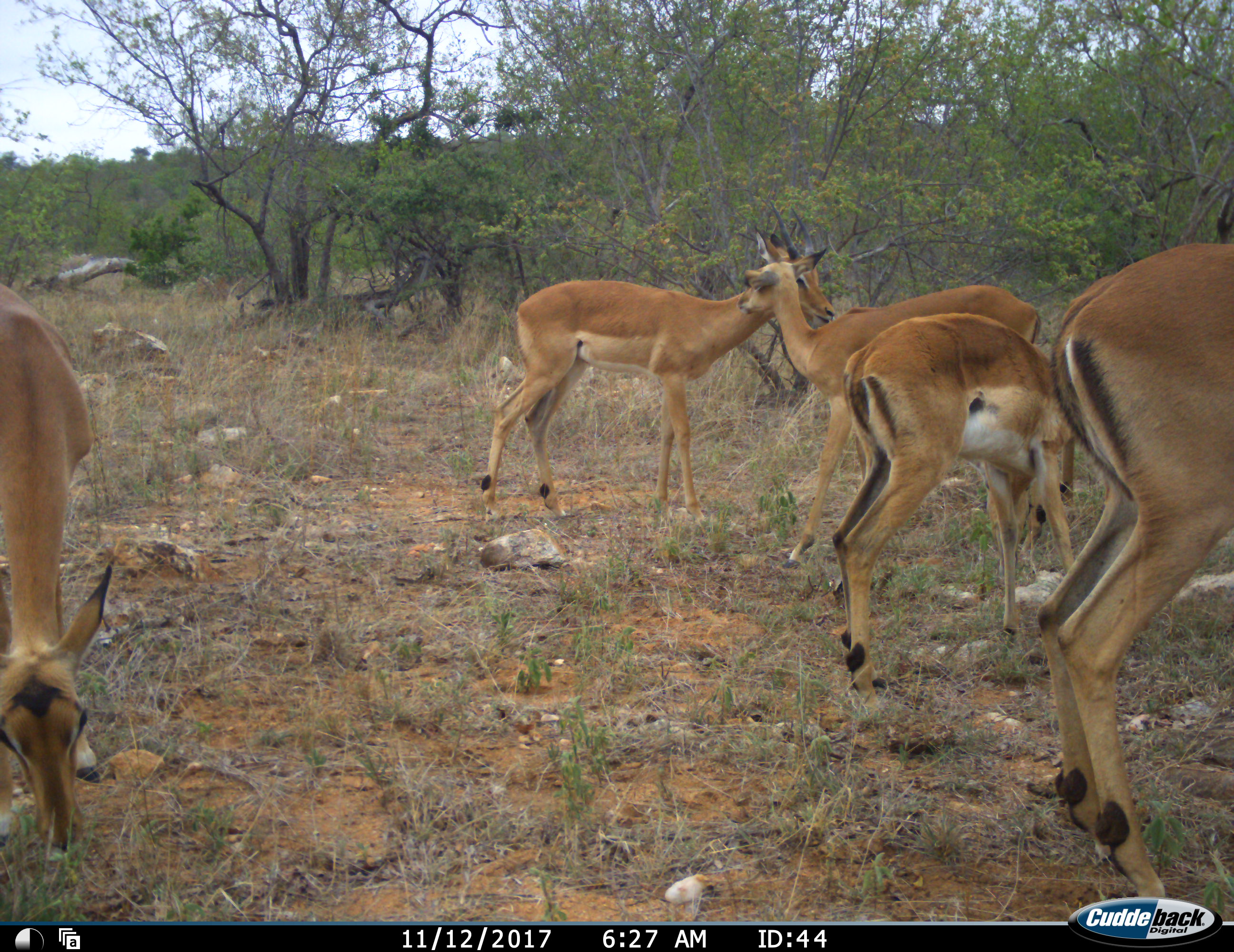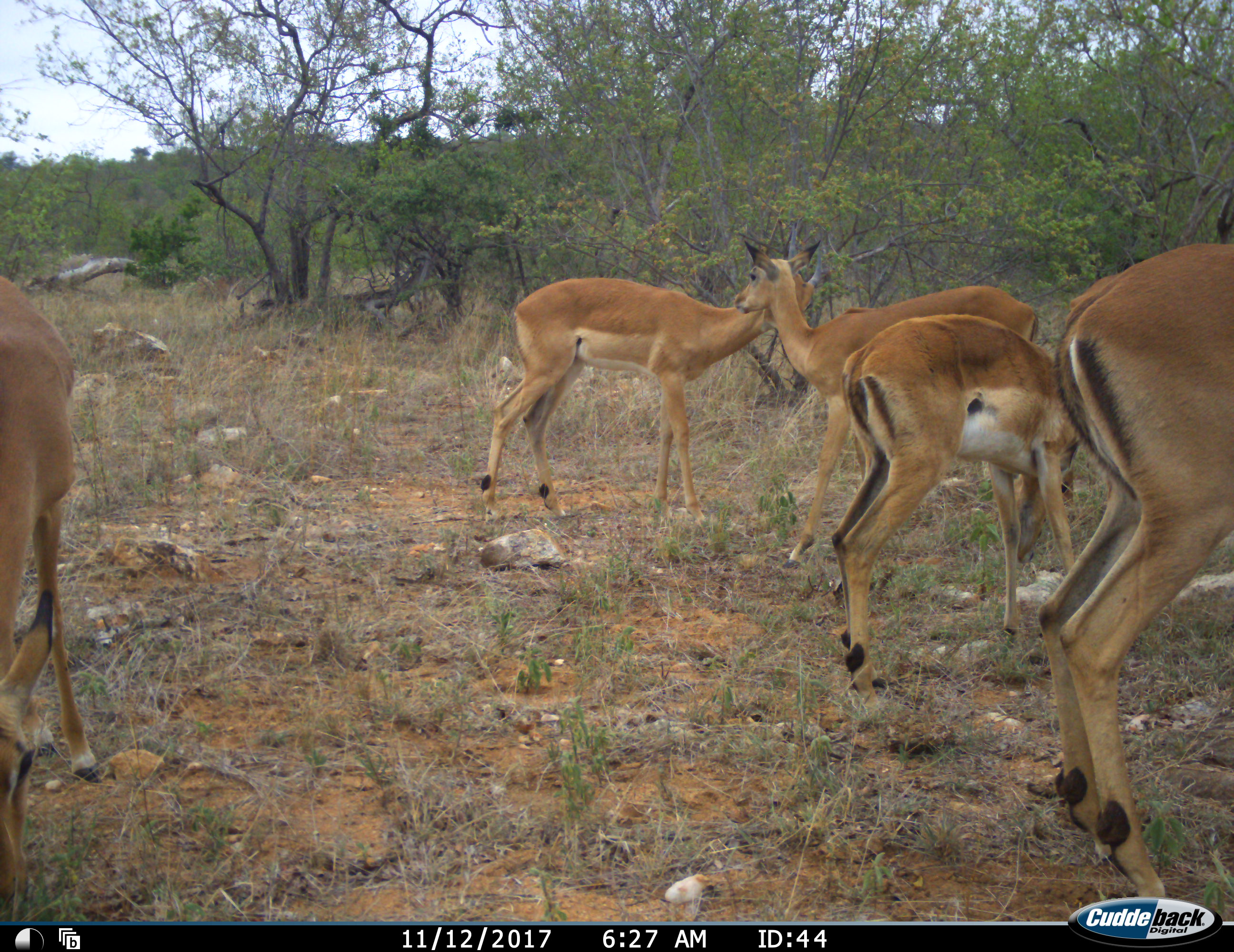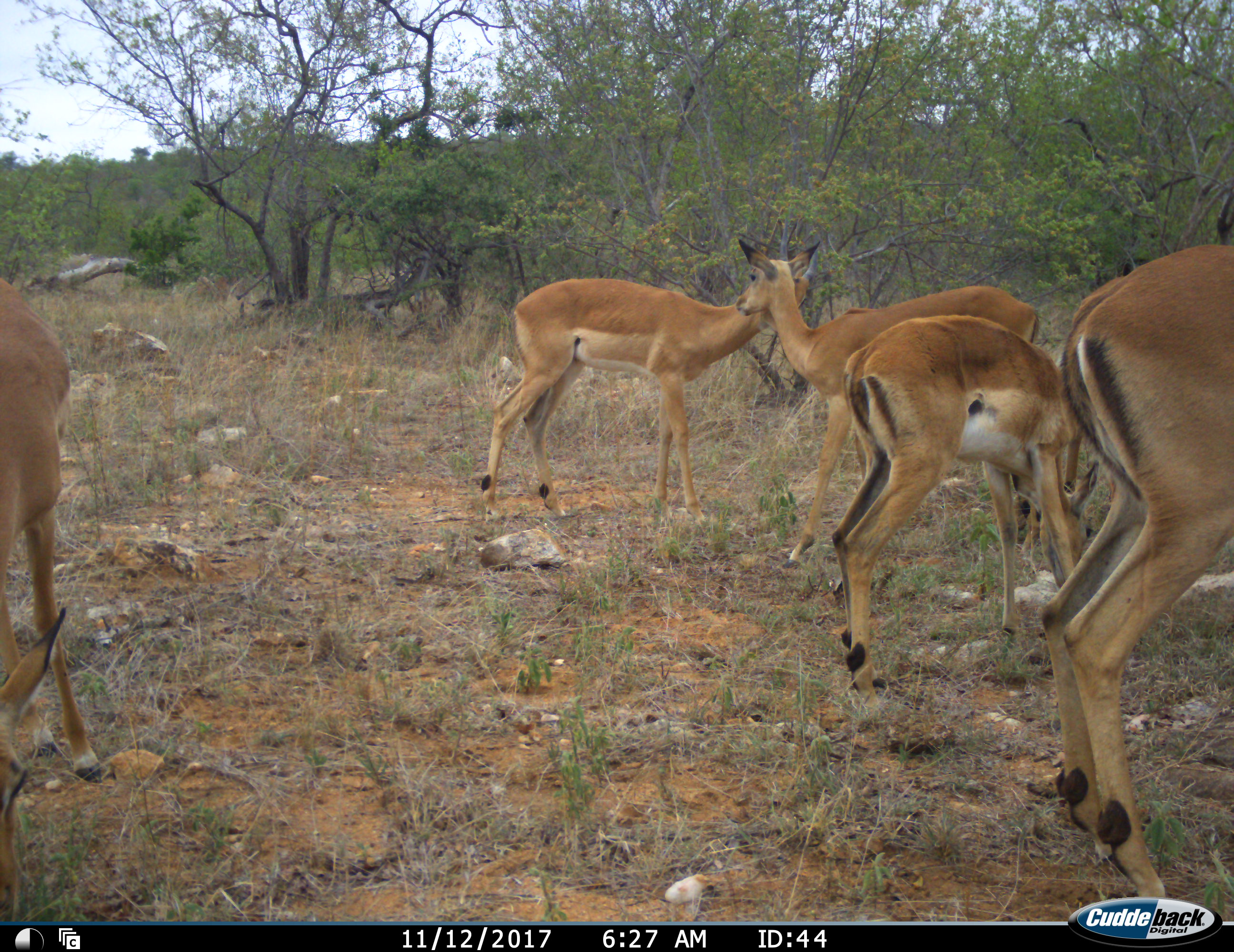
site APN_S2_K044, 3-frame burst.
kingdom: Animalia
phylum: Chordata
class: Mammalia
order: Artiodactyla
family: Bovidae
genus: Aepyceros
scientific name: Aepyceros melampus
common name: impala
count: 5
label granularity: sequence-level